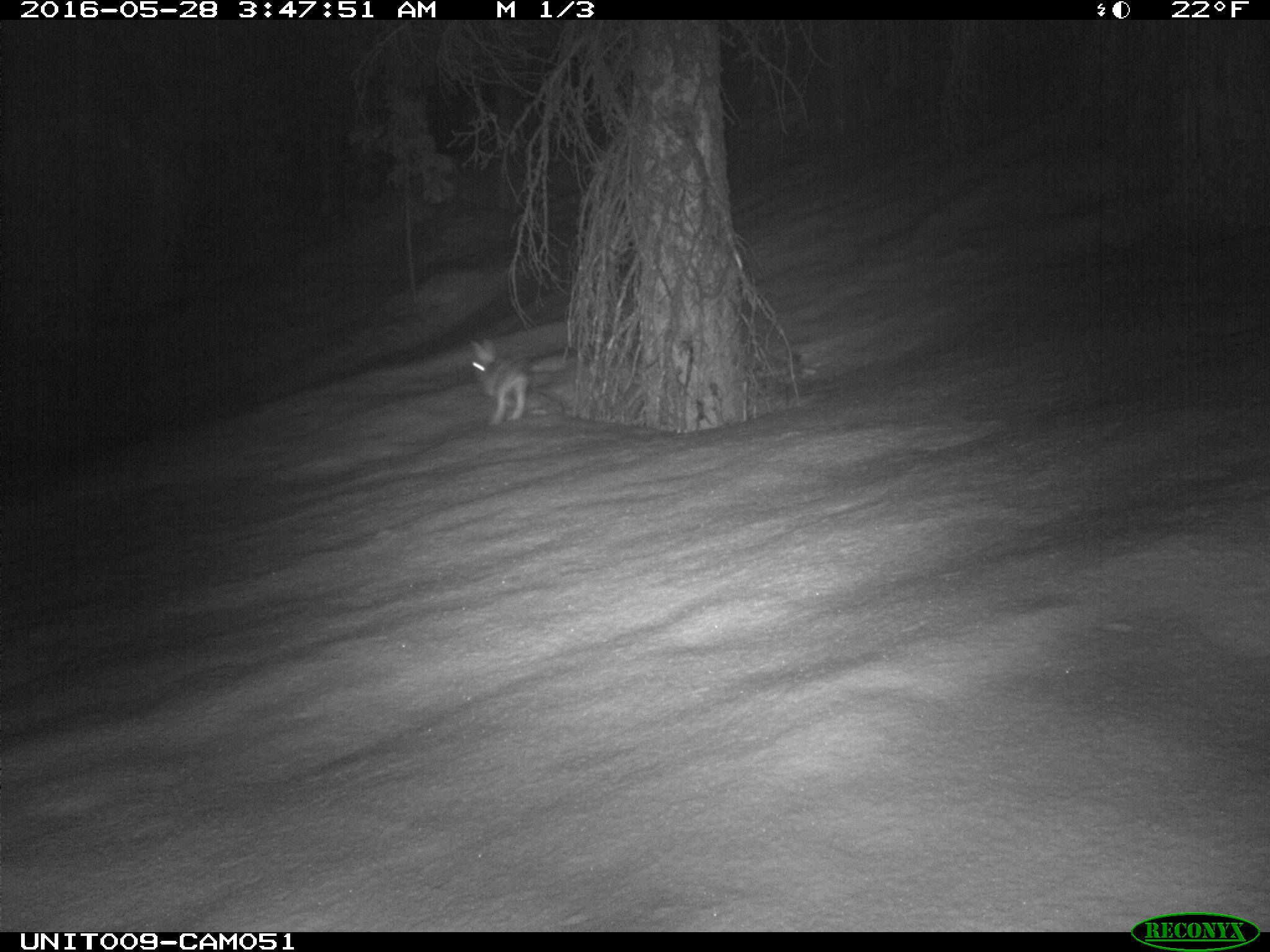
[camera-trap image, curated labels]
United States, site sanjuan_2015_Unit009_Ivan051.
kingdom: Animalia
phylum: Chordata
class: Mammalia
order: Lagomorpha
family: Leporidae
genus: Lepus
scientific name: Lepus americanus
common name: snowshoe hare